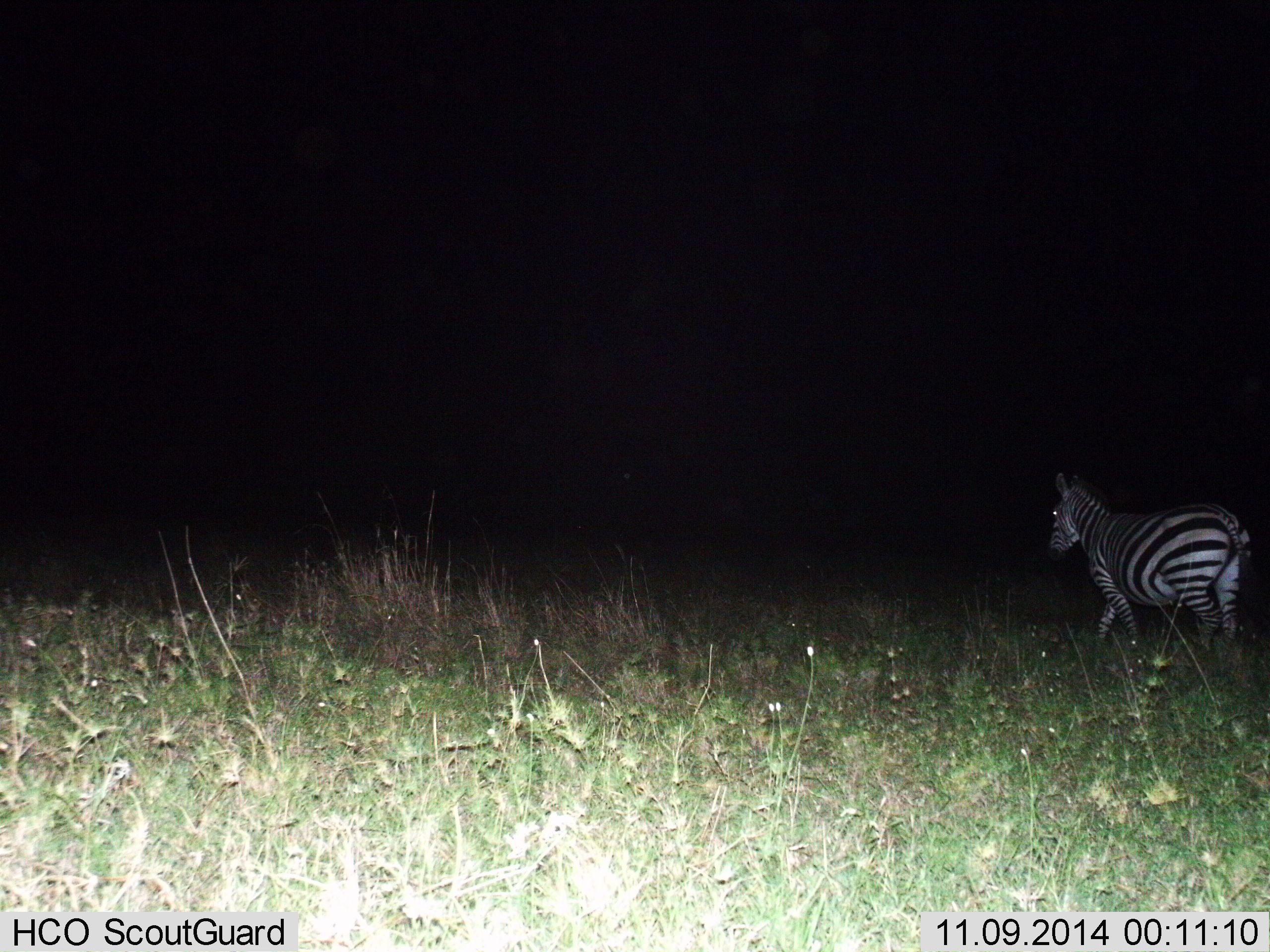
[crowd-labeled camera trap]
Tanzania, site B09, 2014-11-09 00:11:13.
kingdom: Animalia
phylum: Chordata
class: Mammalia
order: Perissodactyla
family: Equidae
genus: Equus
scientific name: Equus quagga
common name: plains zebra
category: zebra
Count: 1.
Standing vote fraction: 10%.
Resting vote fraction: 0%.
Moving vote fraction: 90%.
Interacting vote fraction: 0%.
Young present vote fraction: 0%.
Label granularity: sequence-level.